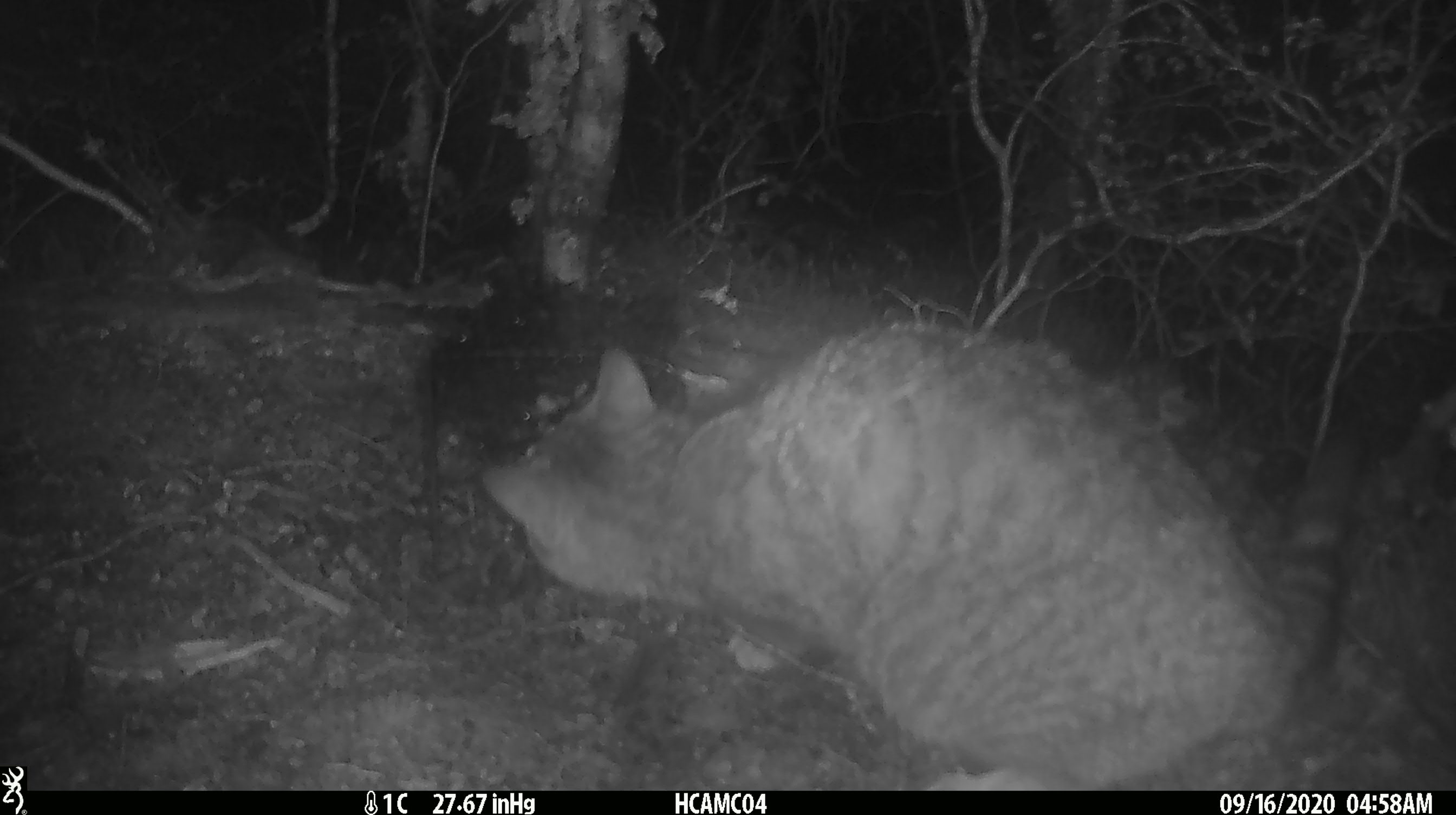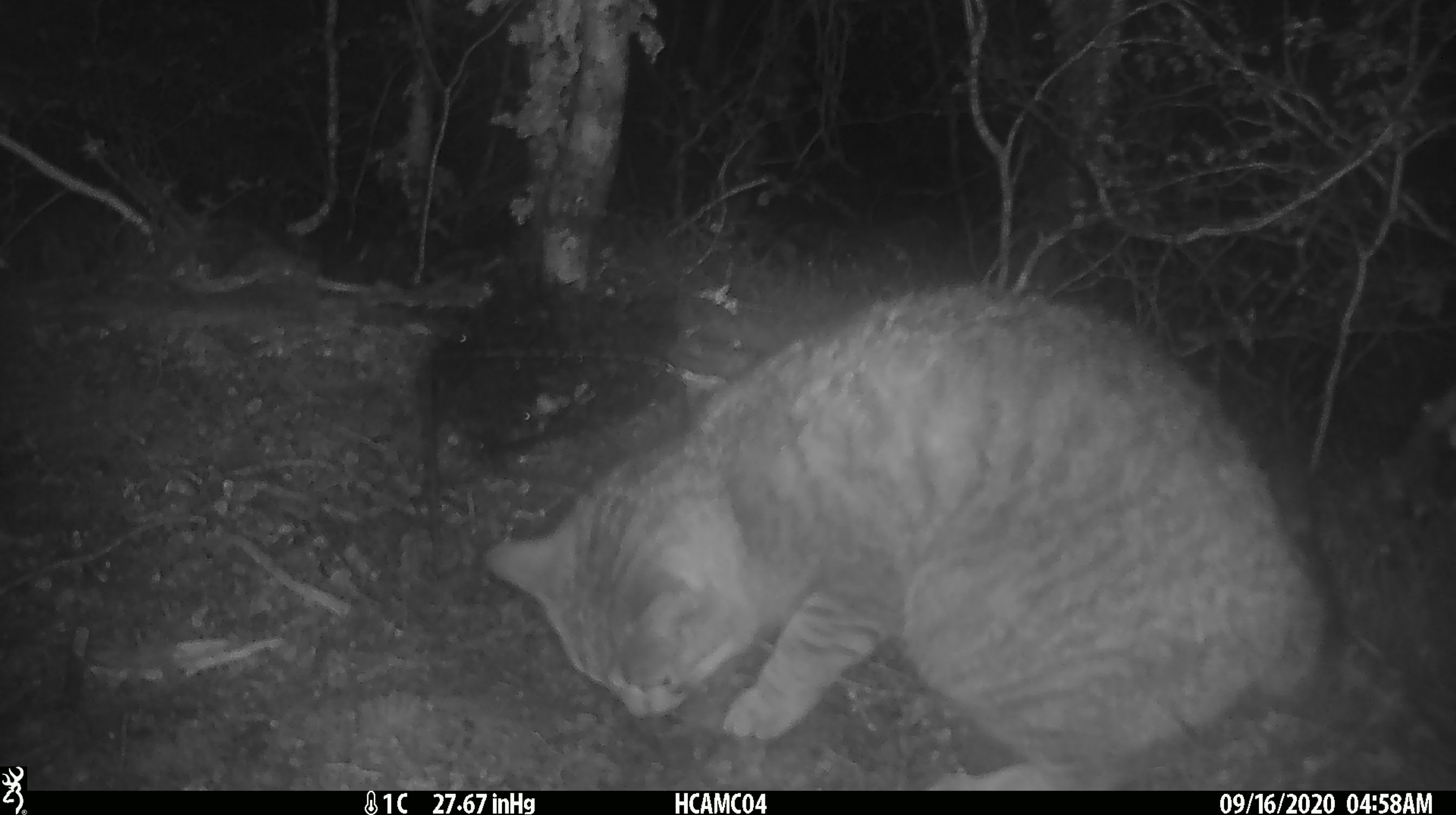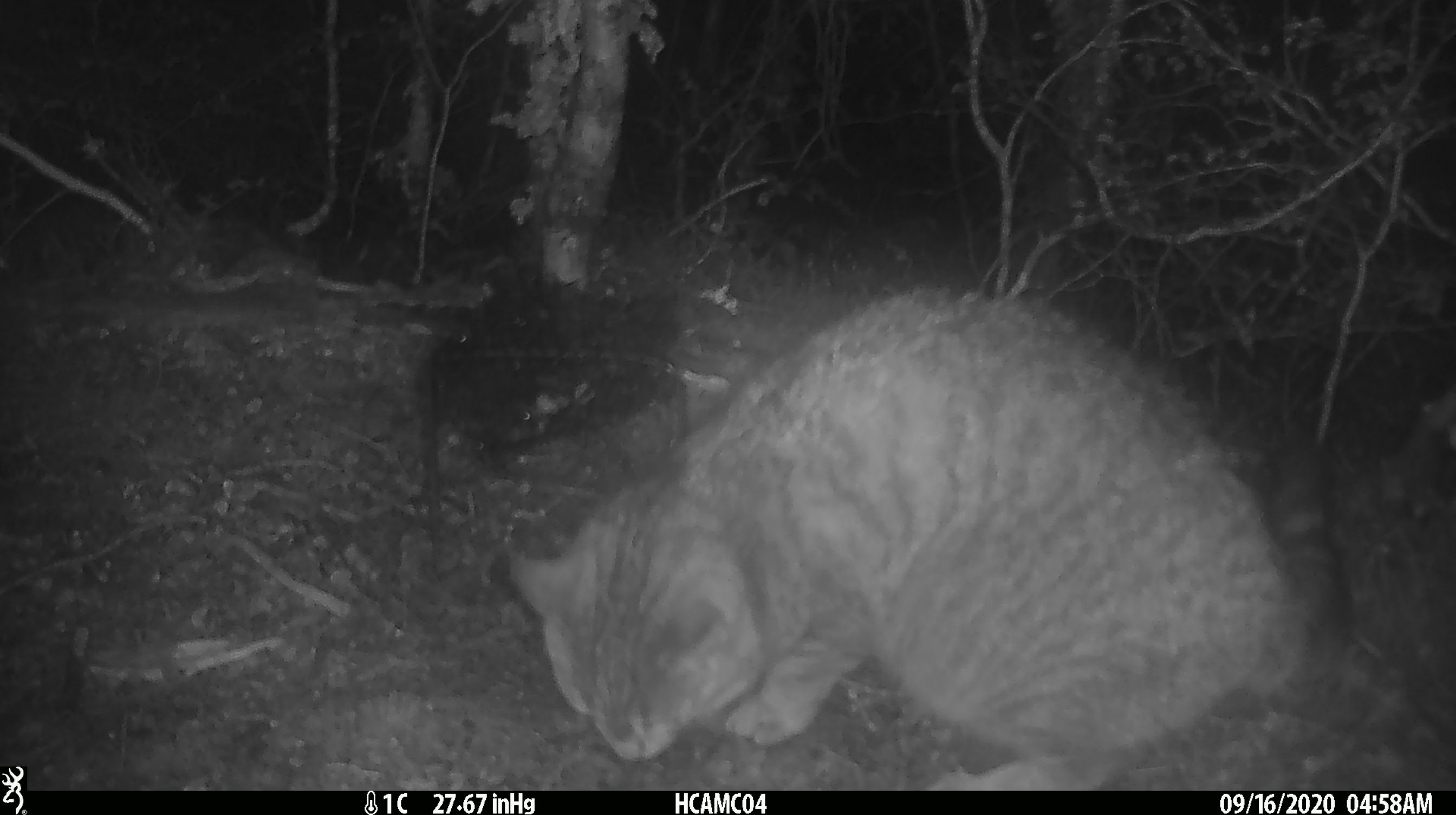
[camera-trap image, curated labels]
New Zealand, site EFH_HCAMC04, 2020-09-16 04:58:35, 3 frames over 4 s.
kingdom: Animalia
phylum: Chordata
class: Mammalia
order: Carnivora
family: Felidae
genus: Felis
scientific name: Felis catus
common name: domestic cat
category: cat